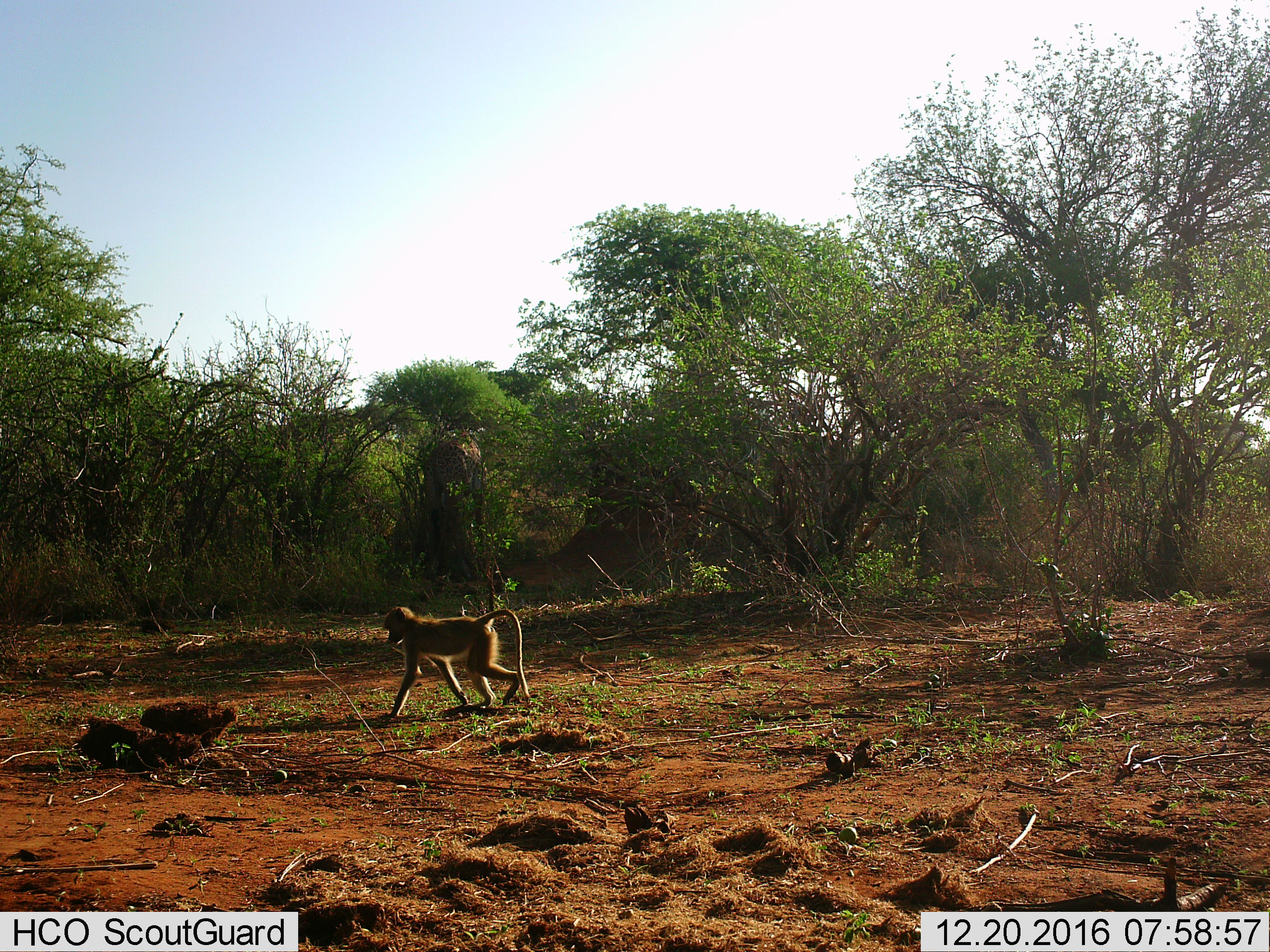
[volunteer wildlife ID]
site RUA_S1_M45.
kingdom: Animalia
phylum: Chordata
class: Mammalia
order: Primates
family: Cercopithecidae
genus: Papio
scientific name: Papio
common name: baboon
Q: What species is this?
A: Baboon (Papio).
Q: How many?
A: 1.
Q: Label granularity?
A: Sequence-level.